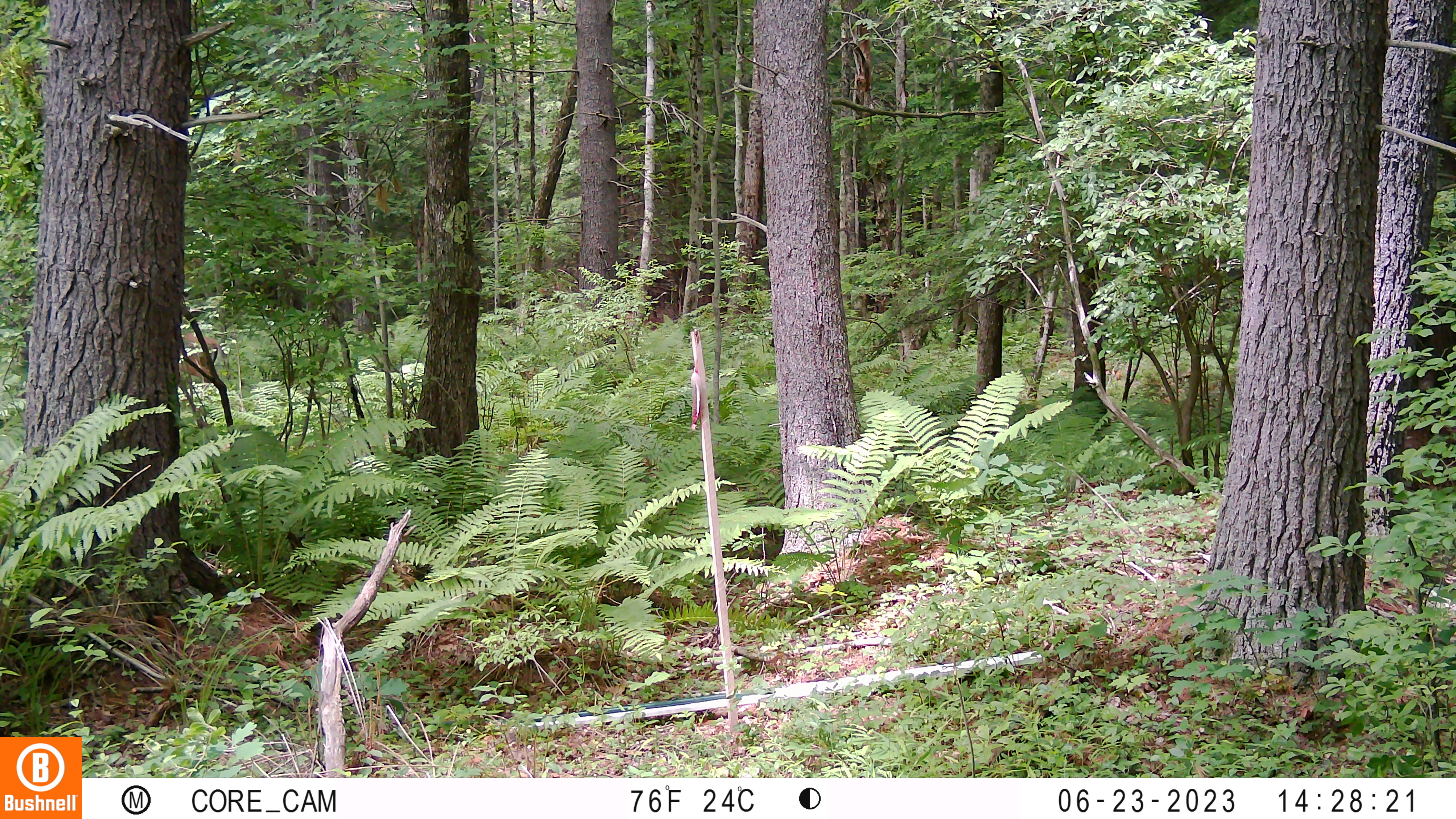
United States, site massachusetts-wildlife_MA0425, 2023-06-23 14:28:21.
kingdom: Animalia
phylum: Chordata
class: Mammalia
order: Artiodactyla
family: Cervidae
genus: Odocoileus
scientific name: Odocoileus virginianus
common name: white-tailed deer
White-tailed deer (Odocoileus virginianus).